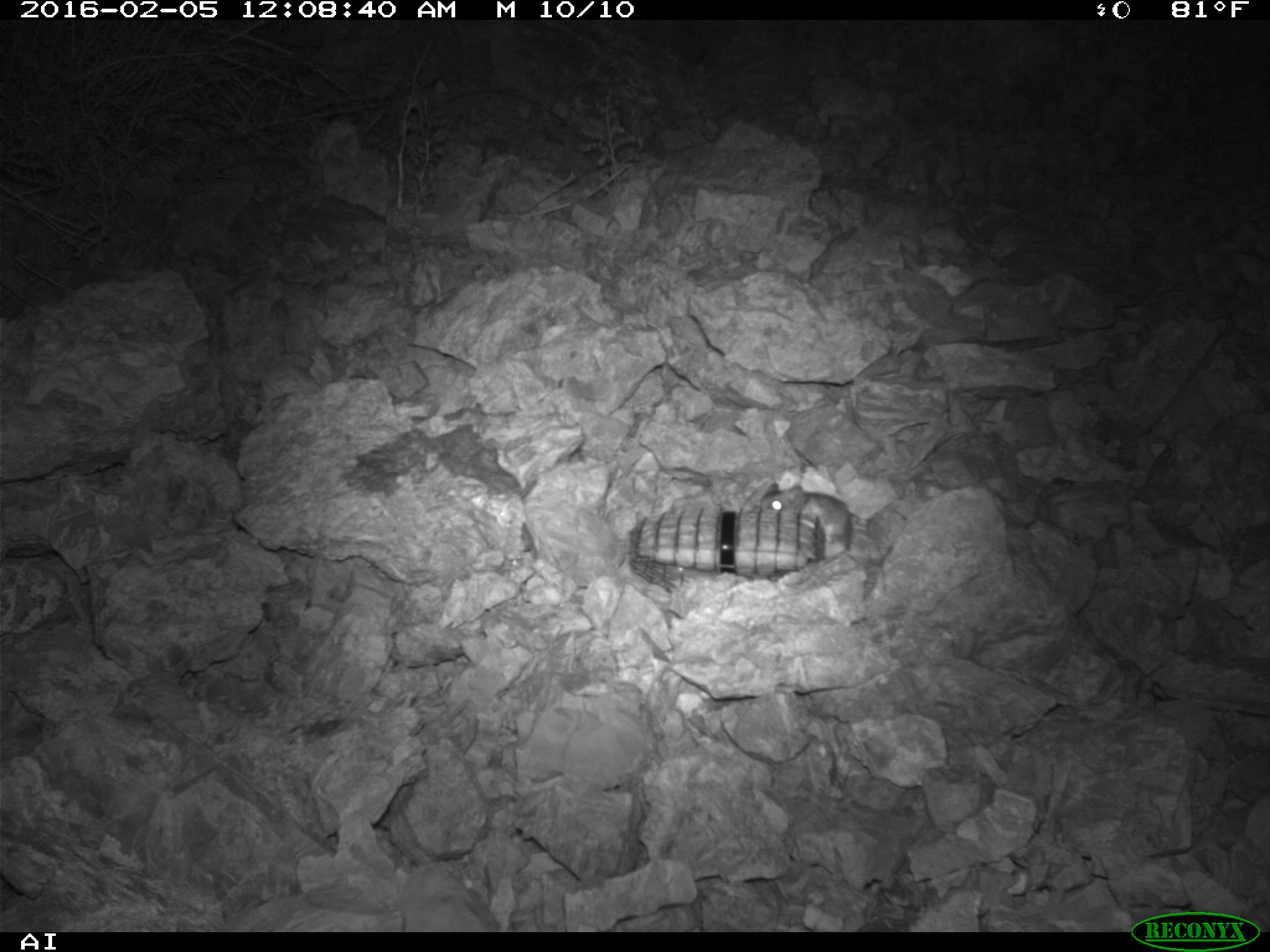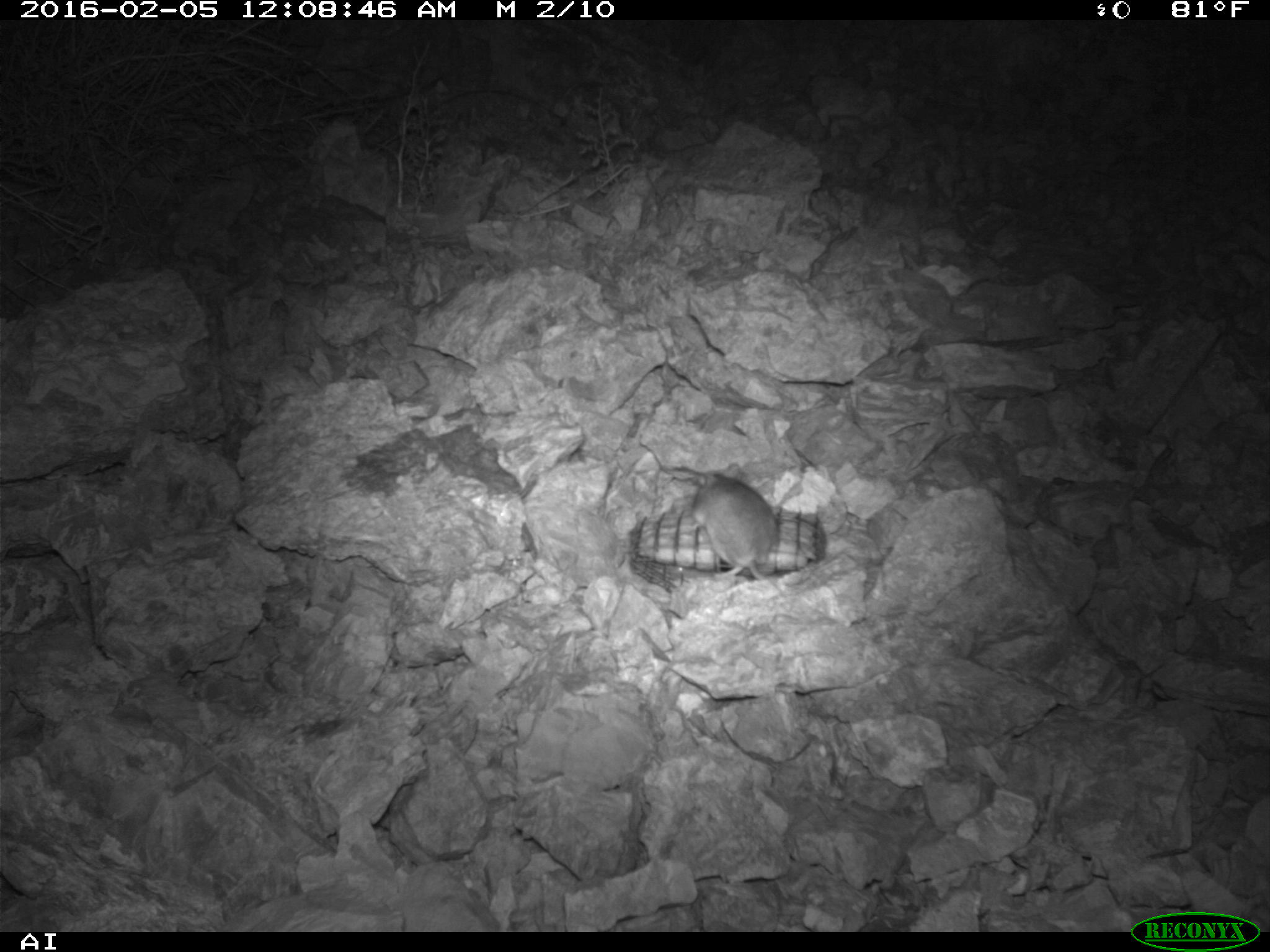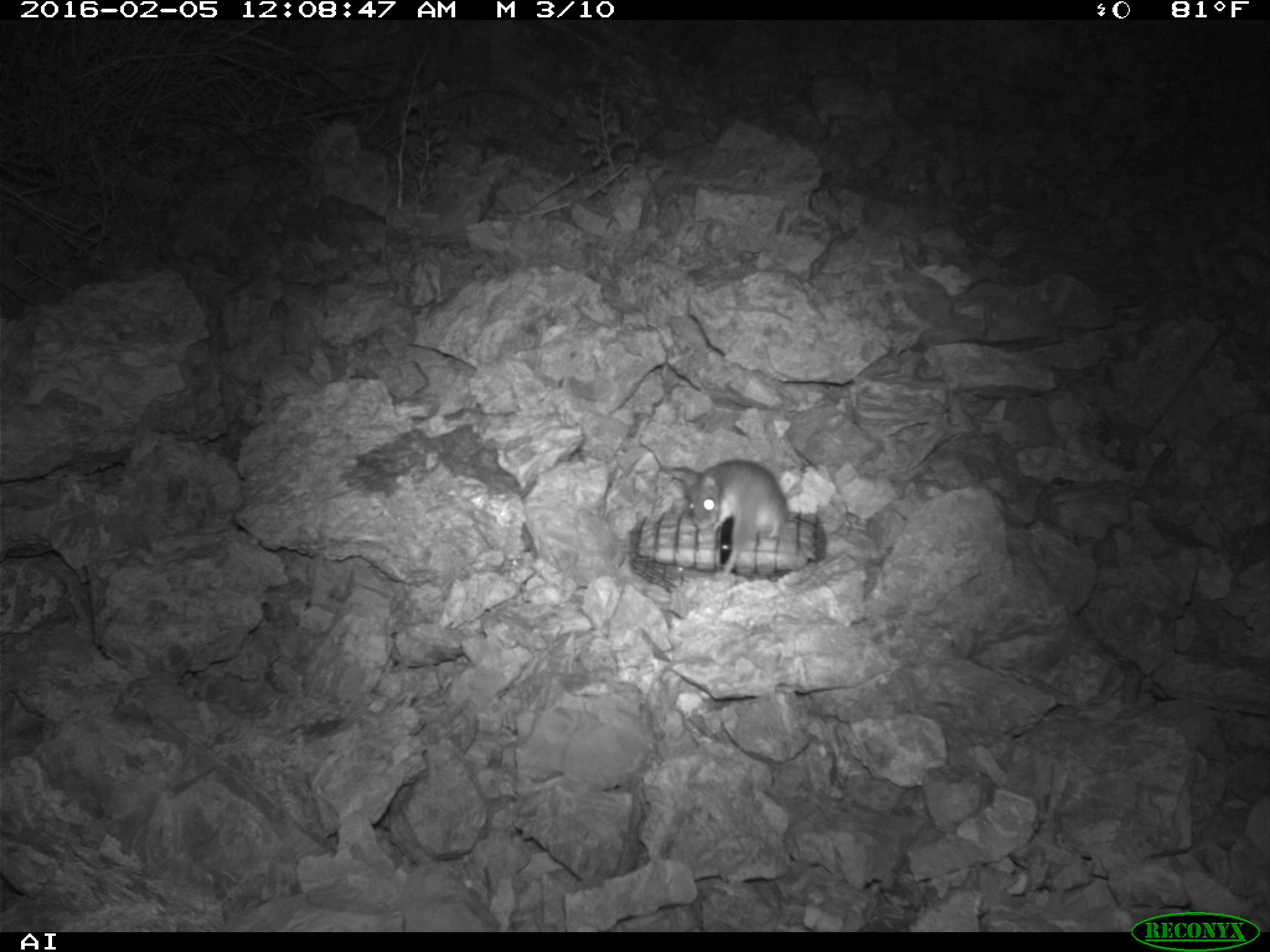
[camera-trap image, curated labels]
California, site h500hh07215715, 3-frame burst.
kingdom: Animalia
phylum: Chordata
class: Mammalia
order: Rodentia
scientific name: Rodentia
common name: rodent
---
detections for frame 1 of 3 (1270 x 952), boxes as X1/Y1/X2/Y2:
rodent: 758/483/850/557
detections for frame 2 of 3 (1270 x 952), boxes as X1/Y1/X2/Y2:
rodent: 693/462/786/601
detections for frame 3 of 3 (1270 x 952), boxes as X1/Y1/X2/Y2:
rodent: 664/458/789/576